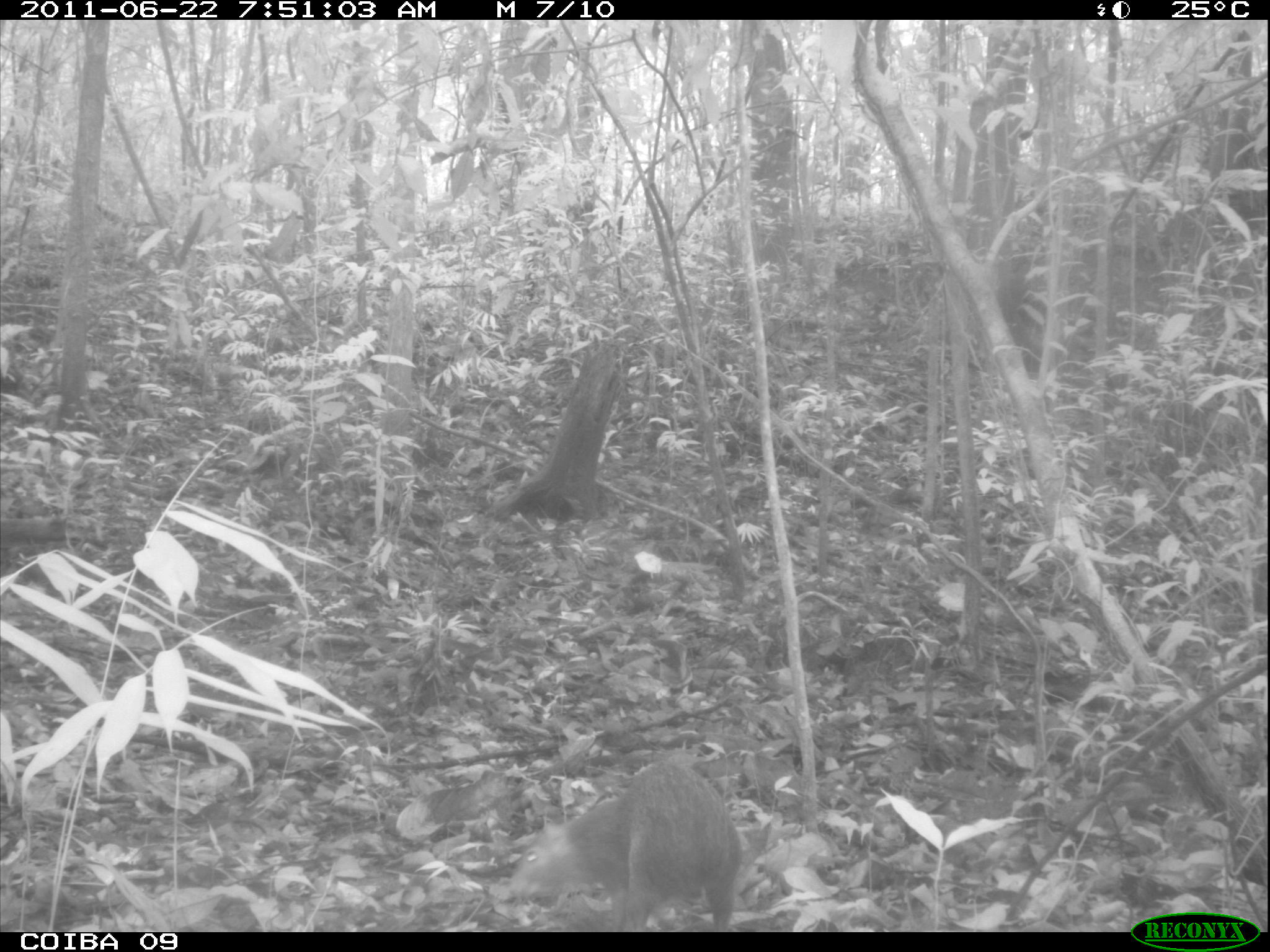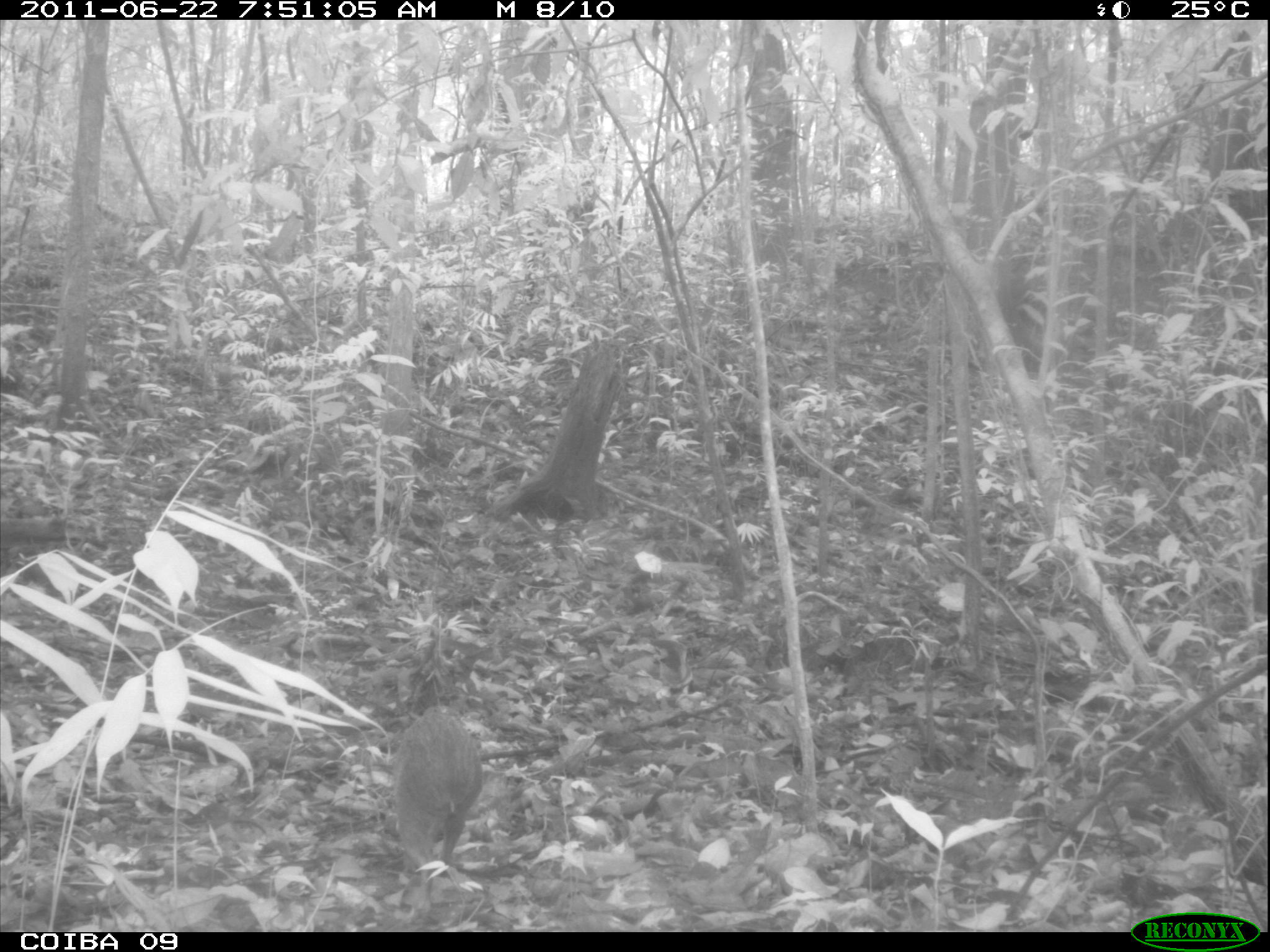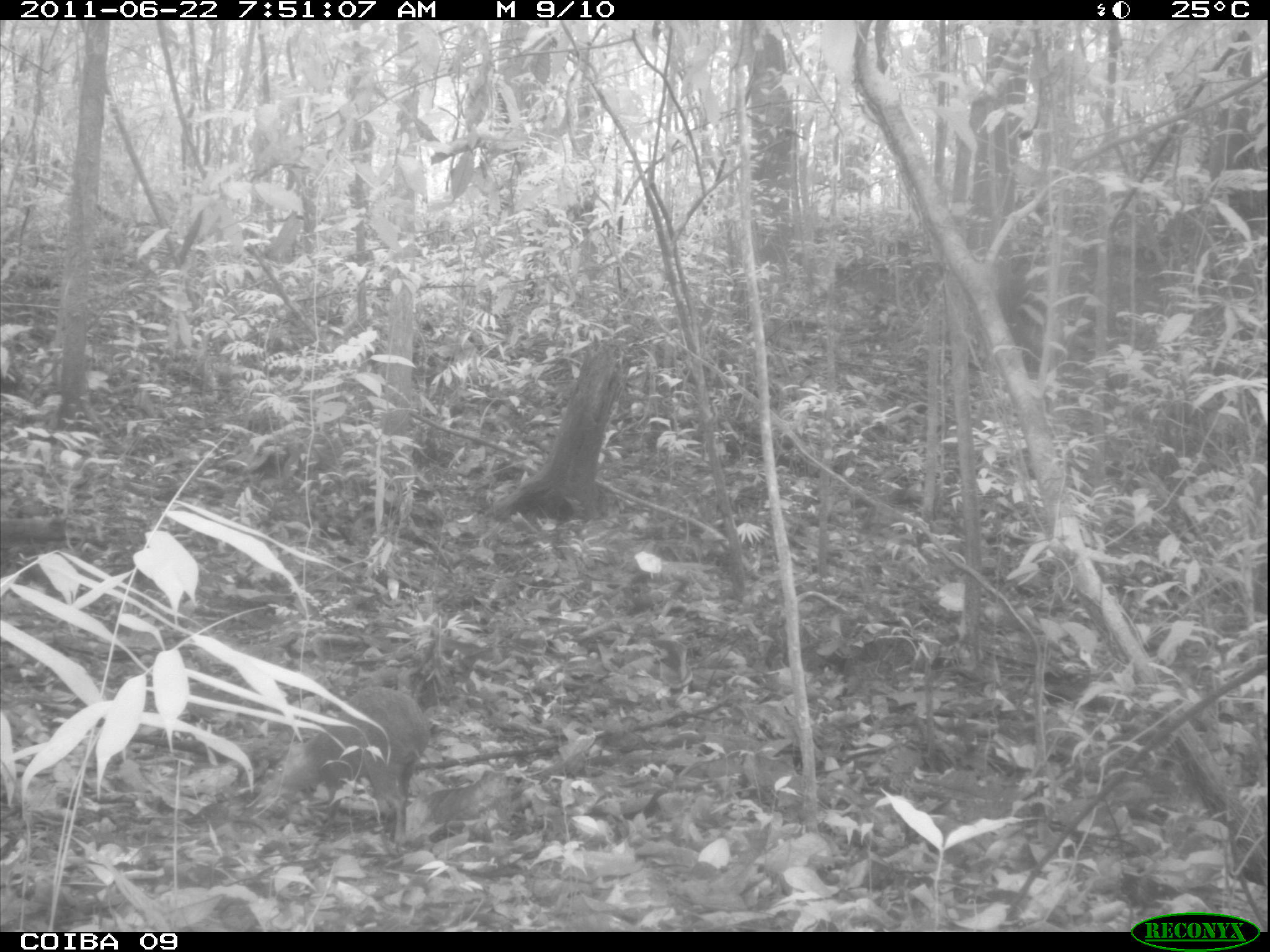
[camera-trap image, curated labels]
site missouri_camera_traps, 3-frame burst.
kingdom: Animalia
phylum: Chordata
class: Mammalia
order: Rodentia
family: Dasyproctidae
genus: Dasyprocta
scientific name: Dasyprocta coibae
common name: coiban agouti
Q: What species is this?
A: Coiban agouti (Dasyprocta coibae).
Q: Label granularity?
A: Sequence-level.